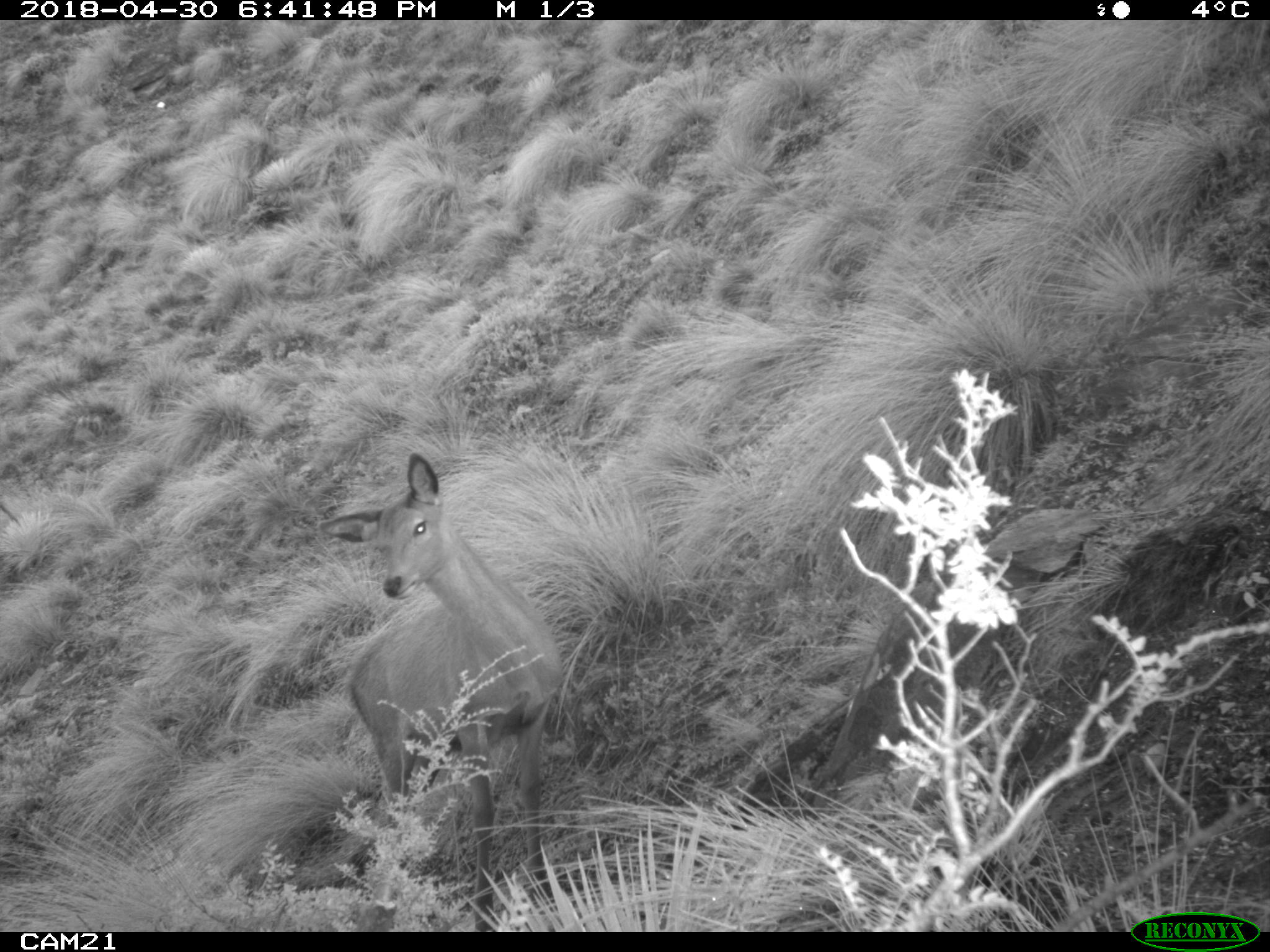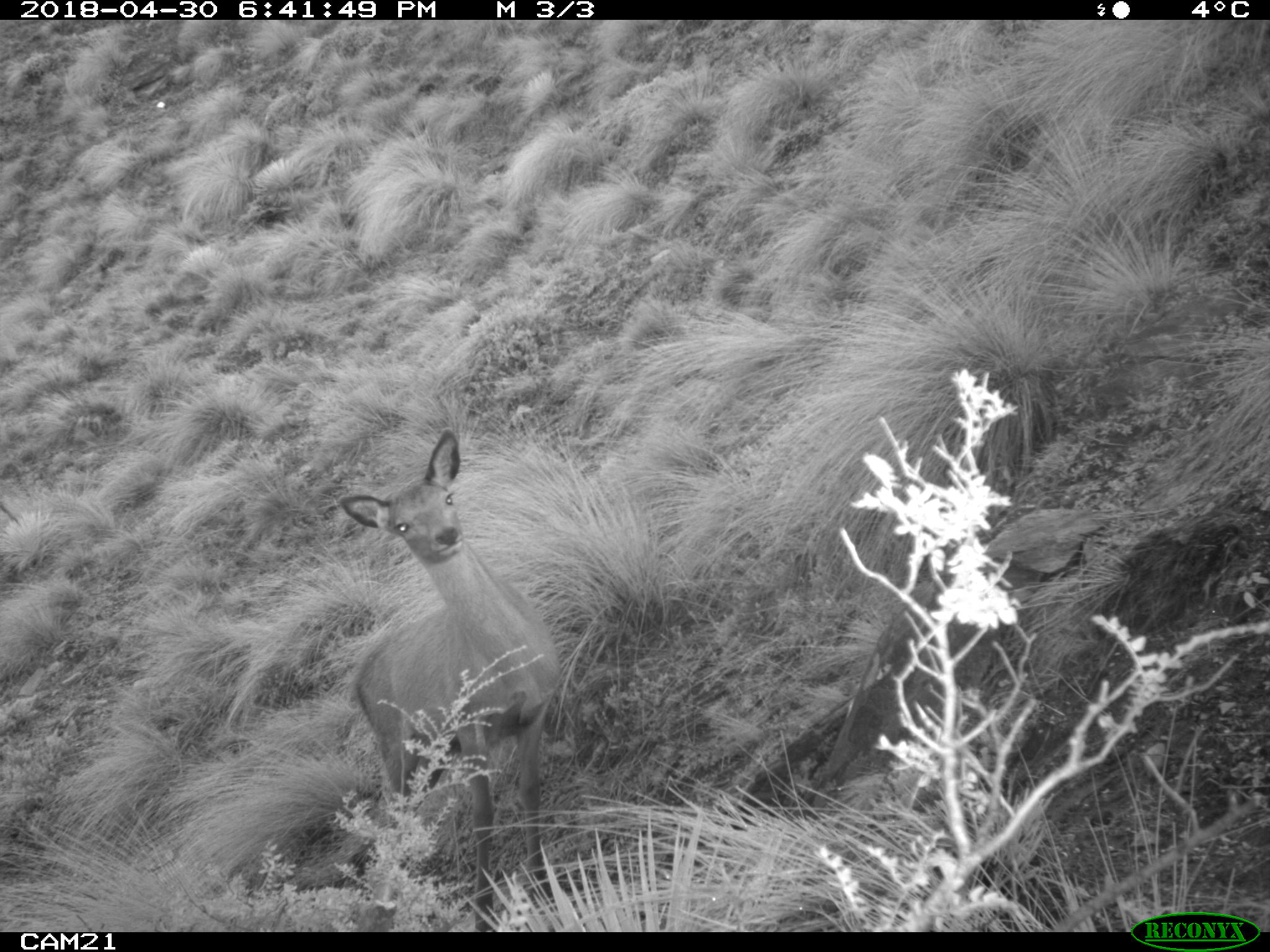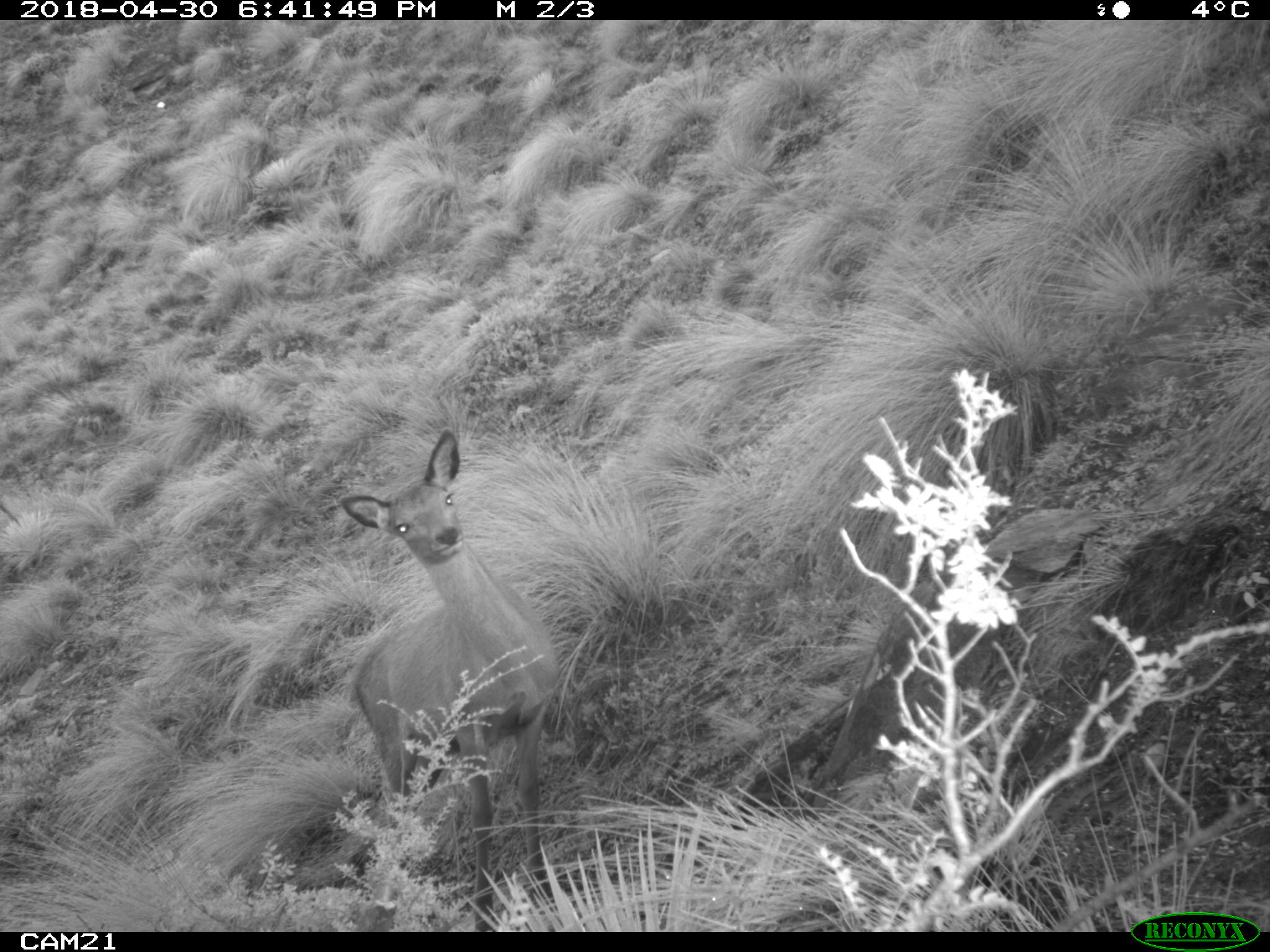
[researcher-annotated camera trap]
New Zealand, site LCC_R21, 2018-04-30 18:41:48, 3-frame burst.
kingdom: Animalia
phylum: Chordata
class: Mammalia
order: Artiodactyla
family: Cervidae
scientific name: Cervidae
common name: deer